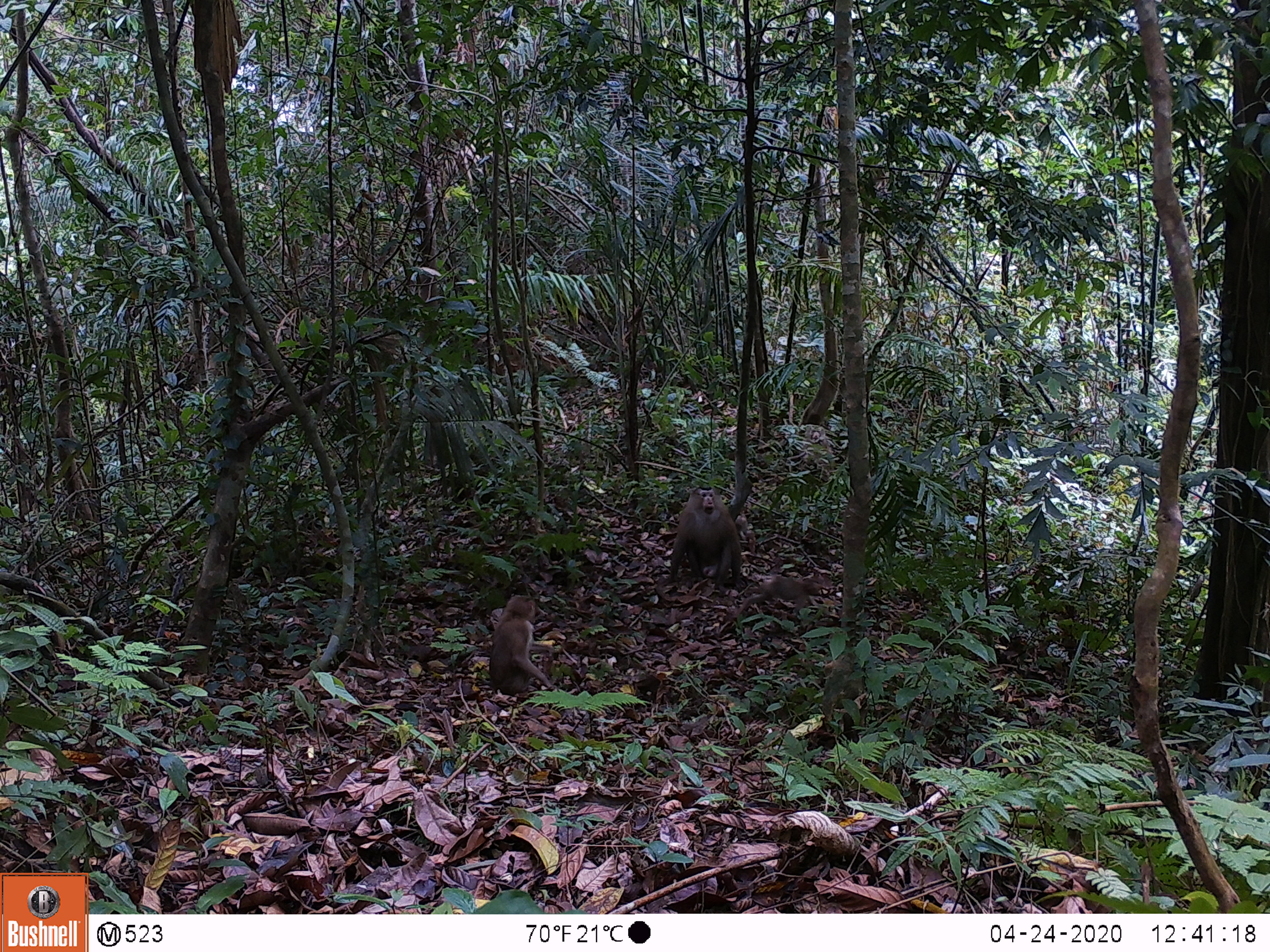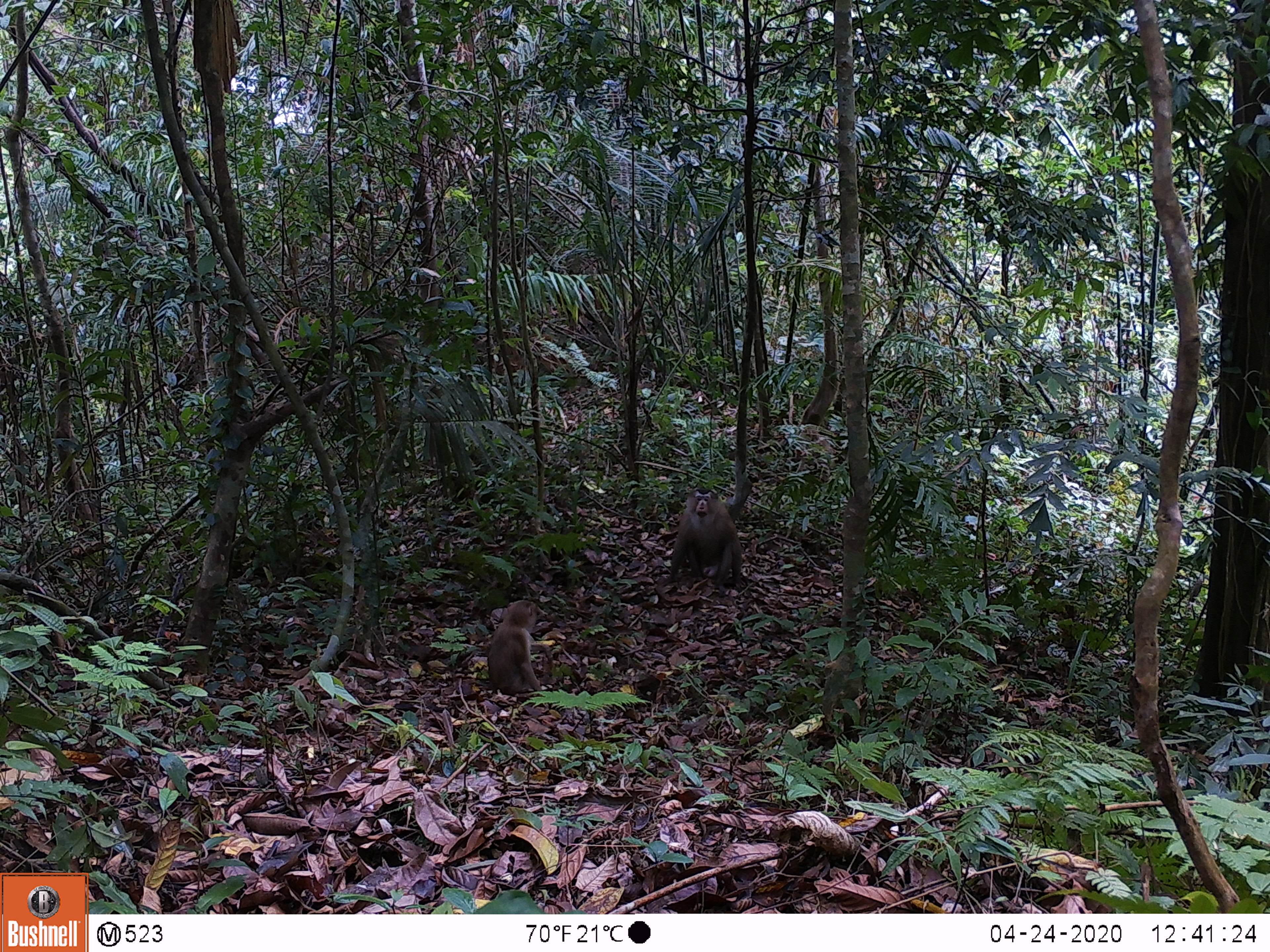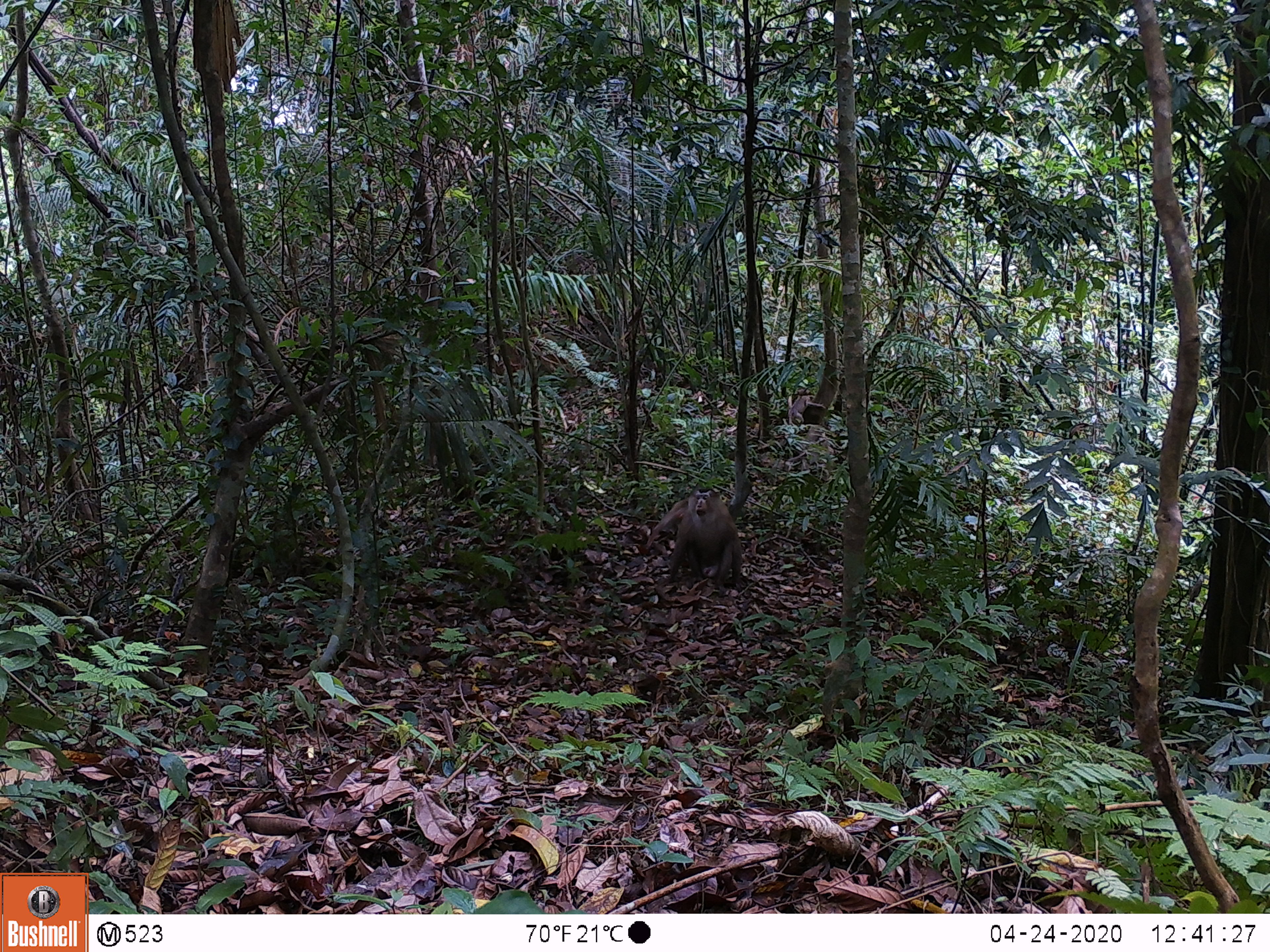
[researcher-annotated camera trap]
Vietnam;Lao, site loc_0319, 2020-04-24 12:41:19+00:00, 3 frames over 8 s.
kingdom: Animalia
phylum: Chordata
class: Mammalia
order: Primates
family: Cercopithecidae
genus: Macaca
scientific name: Macaca nemestrina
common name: pig-tailed macaque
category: pig tailed macaque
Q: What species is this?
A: Pig tailed macaque (pig-tailed macaque) (Macaca nemestrina).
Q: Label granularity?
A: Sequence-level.